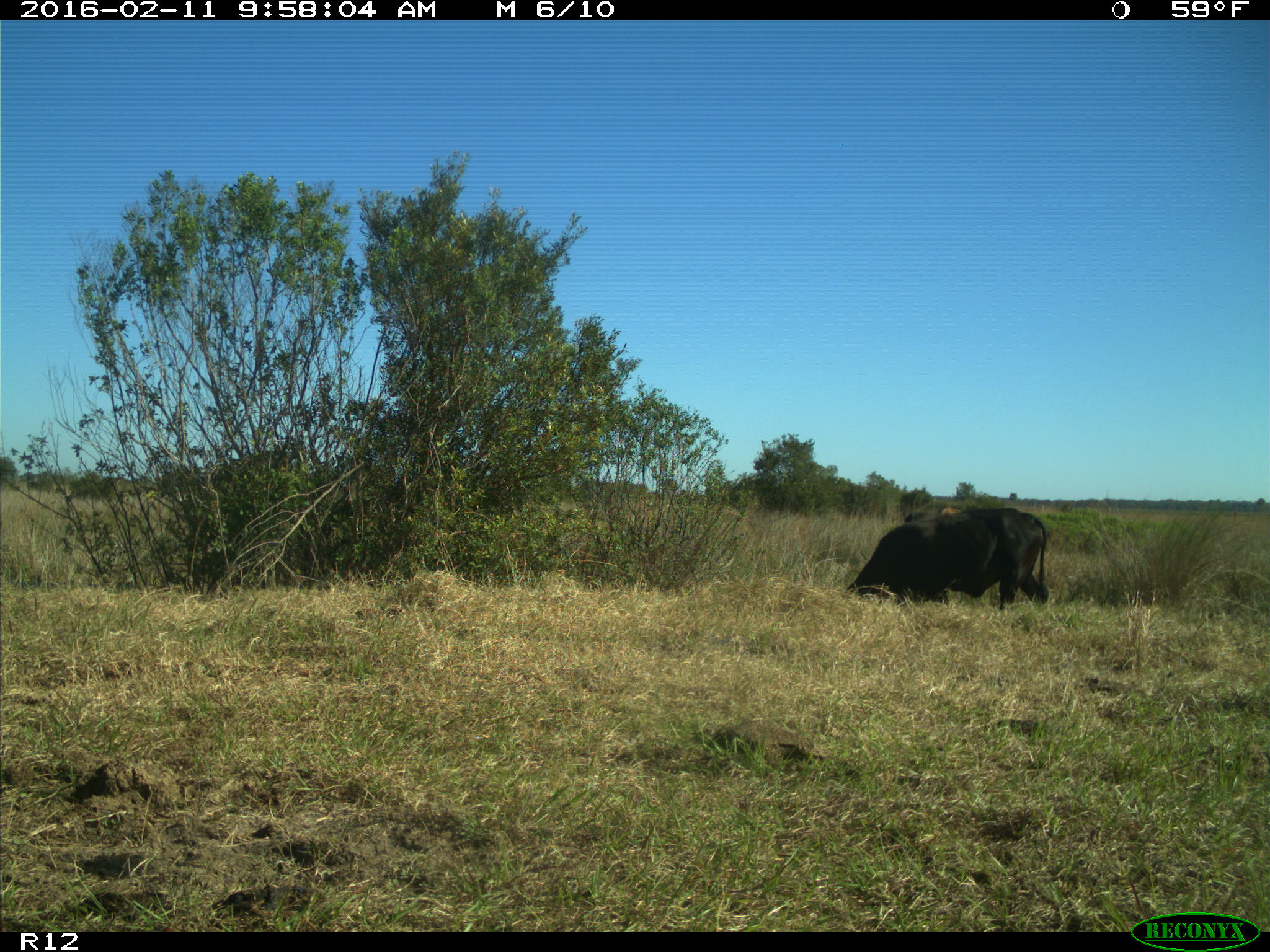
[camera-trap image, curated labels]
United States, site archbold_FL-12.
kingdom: Animalia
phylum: Chordata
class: Mammalia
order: Artiodactyla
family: Bovidae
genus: Bos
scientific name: Bos taurus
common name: domestic cow